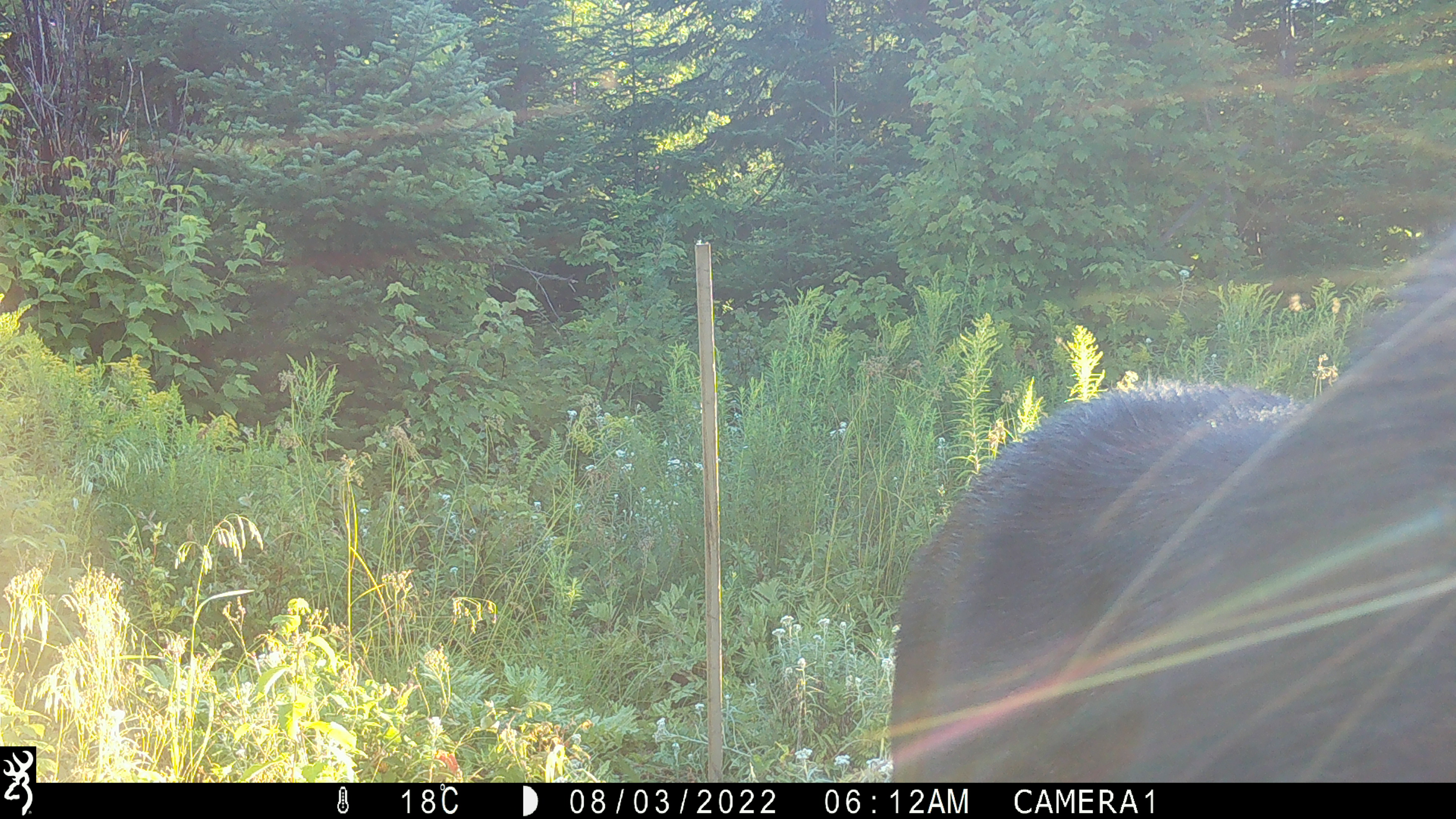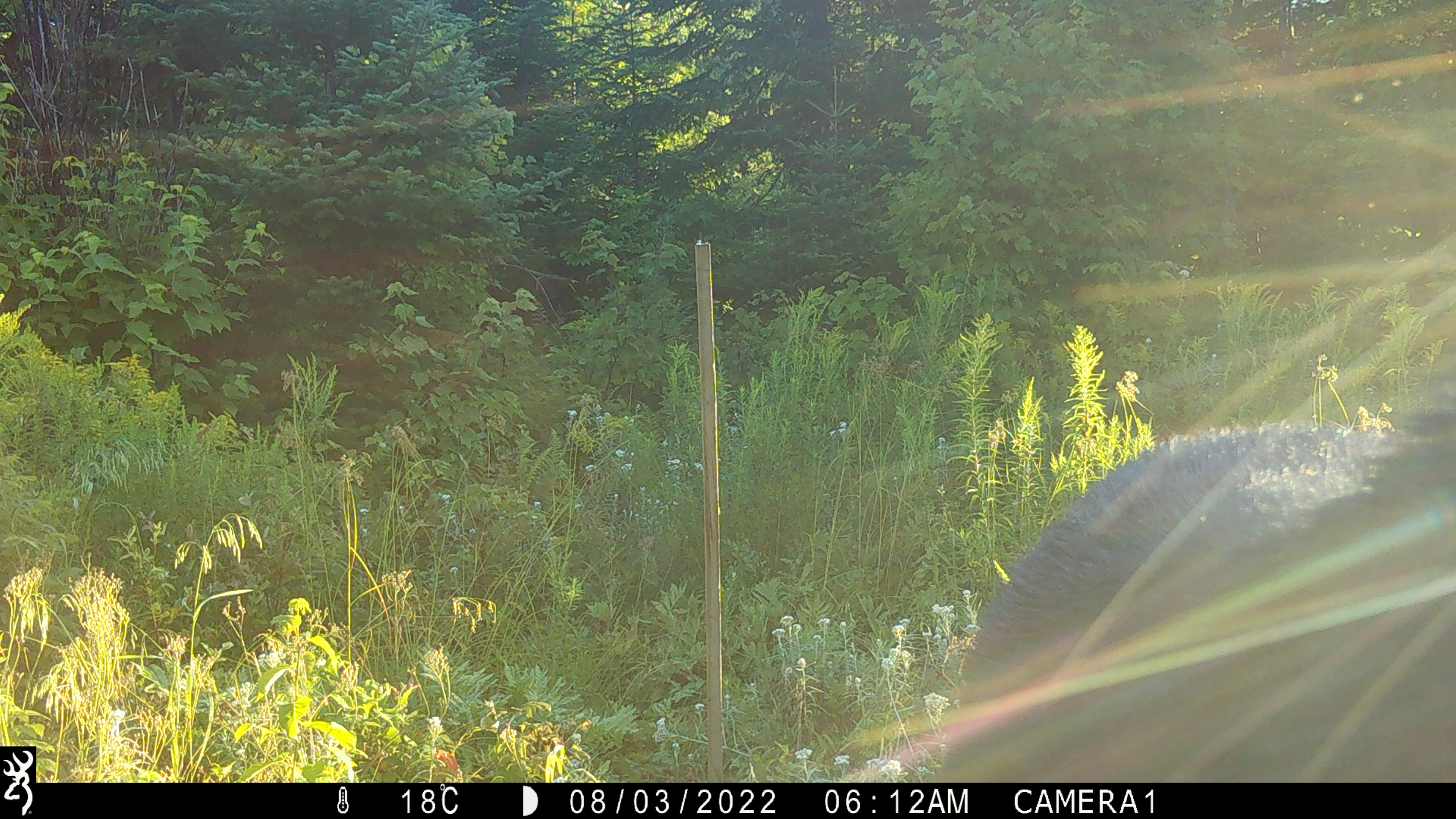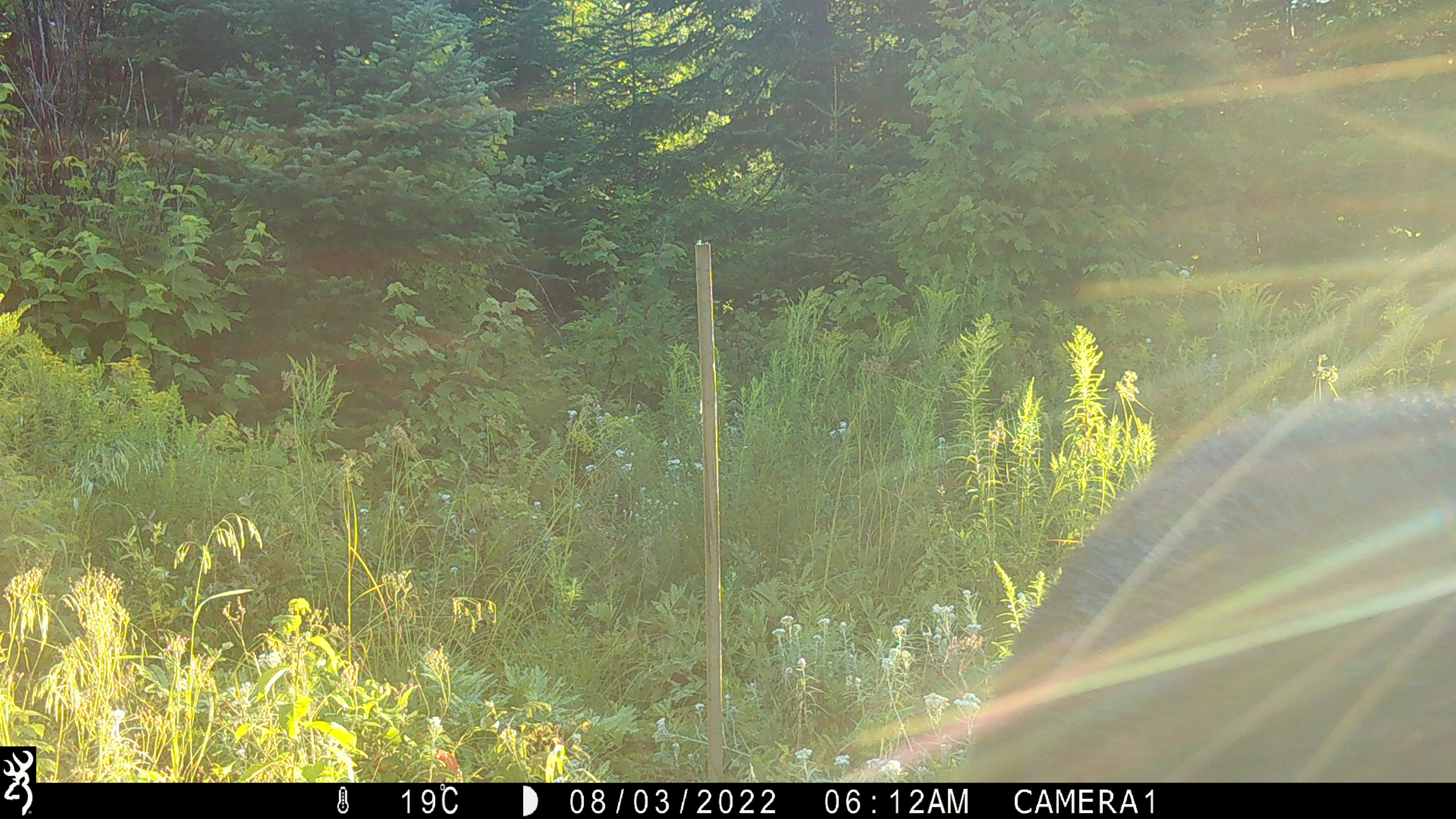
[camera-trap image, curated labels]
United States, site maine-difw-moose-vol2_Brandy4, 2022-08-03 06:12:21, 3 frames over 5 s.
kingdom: Animalia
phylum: Chordata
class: Mammalia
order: Artiodactyla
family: Cervidae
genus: Alces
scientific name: Alces alces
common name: moose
Moose (Alces alces).